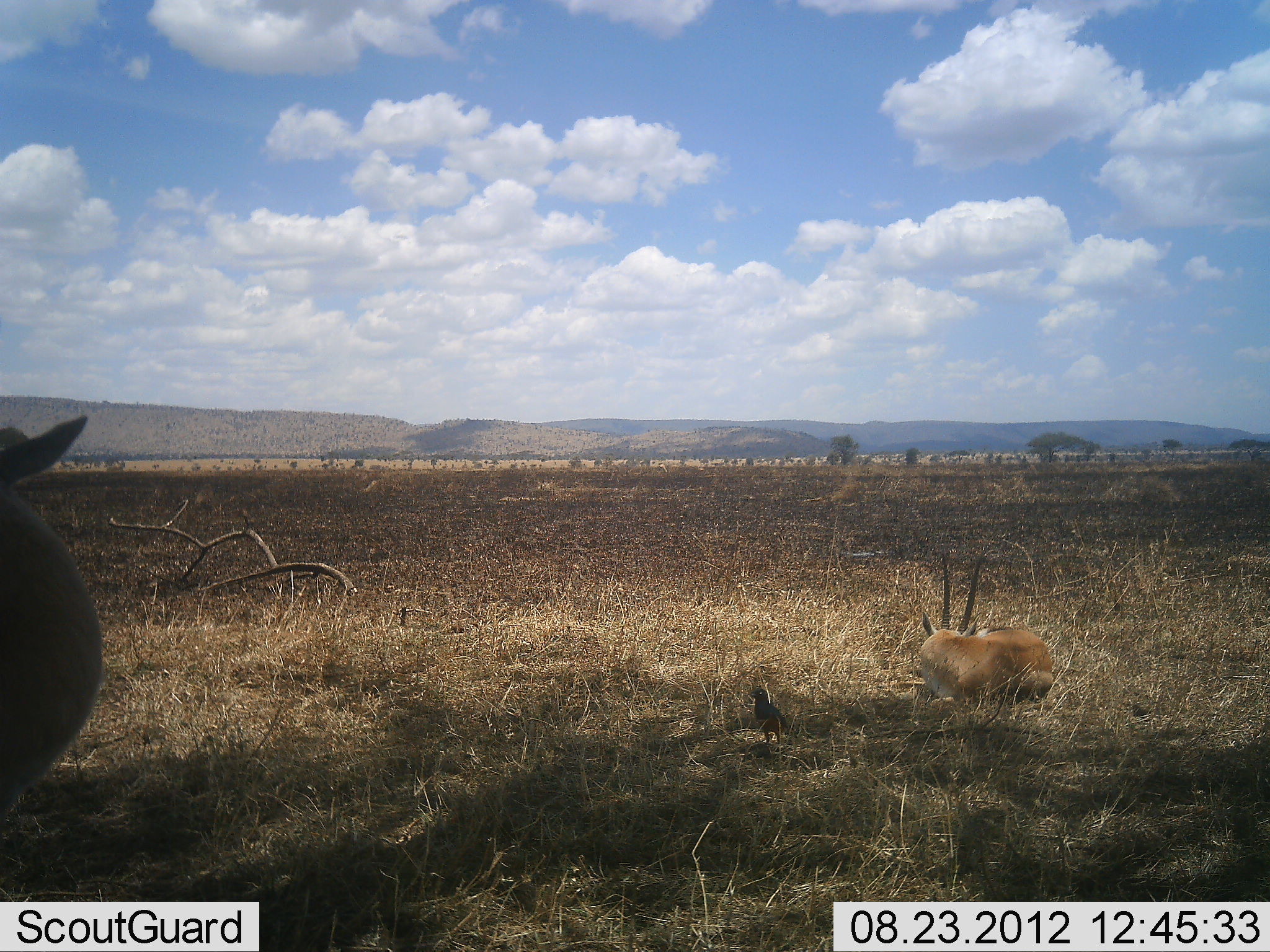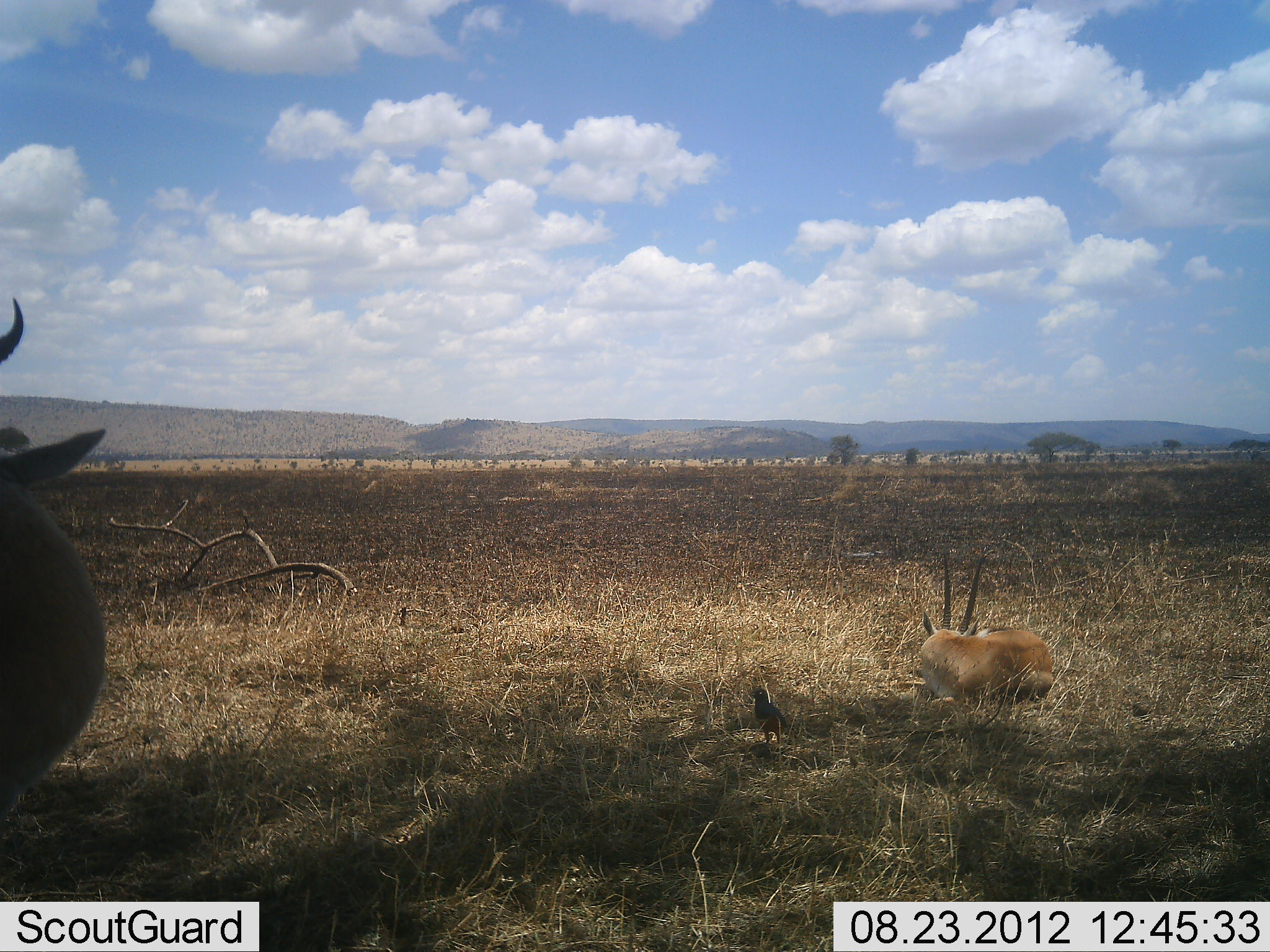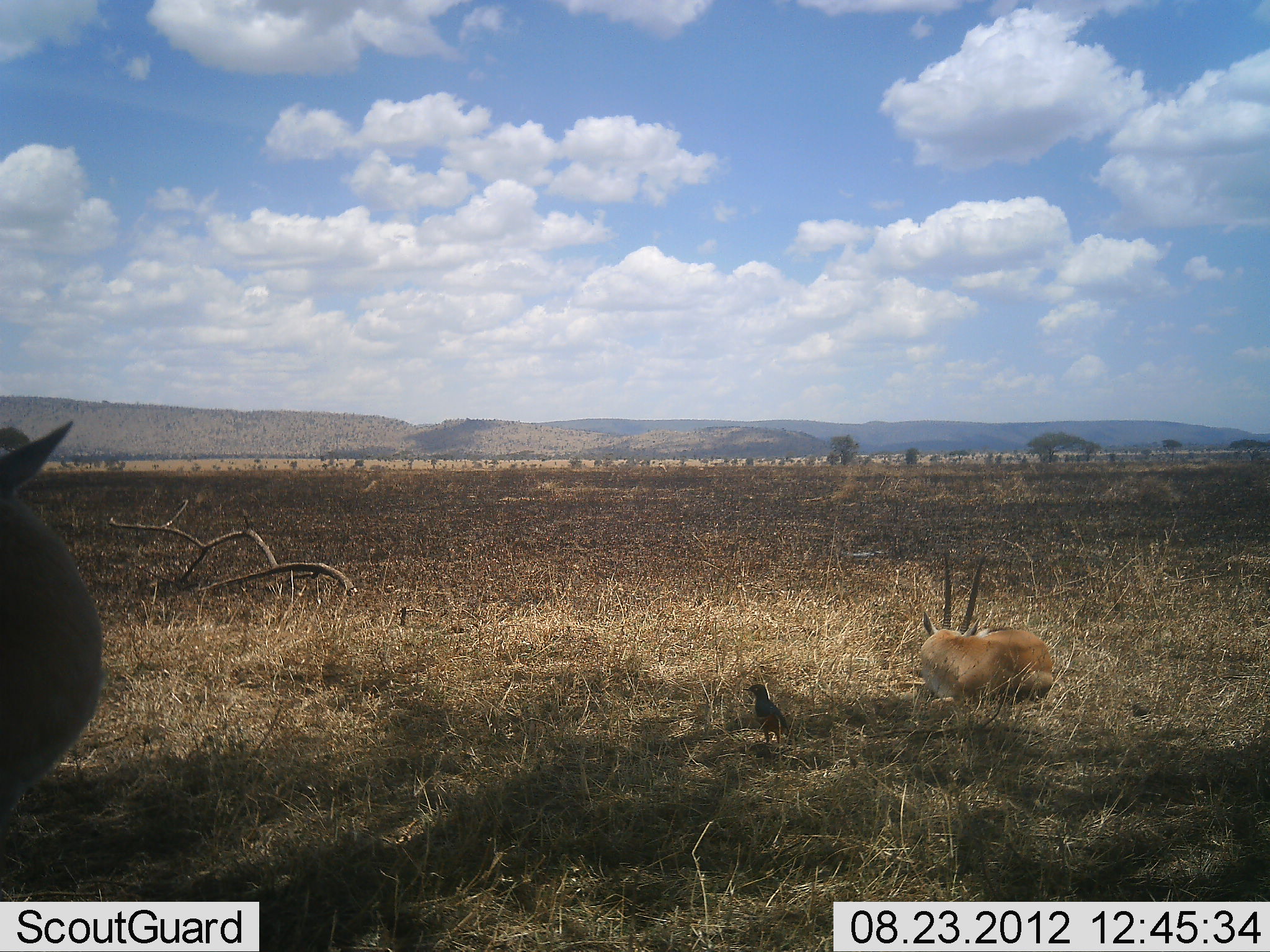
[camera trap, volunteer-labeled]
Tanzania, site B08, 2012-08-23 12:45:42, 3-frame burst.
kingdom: Animalia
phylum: Chordata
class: Mammalia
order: Artiodactyla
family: Bovidae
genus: Nanger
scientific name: Nanger granti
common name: grant's gazelle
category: gazellegrants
Gazellegrants (grant's gazelle) (Nanger granti), count 1. Behavior (volunteer vote fractions): standing 35%, resting 100%, moving 0%, interacting 0%. Young present (vote fraction): 0%. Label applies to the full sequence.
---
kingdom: Animalia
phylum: Chordata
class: Aves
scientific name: Aves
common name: bird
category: otherbird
Otherbird (bird) (Aves), count 1. Behavior (volunteer vote fractions): standing 100%, resting 0%, moving 0%, interacting 0%. Young present (vote fraction): 0%. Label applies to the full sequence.